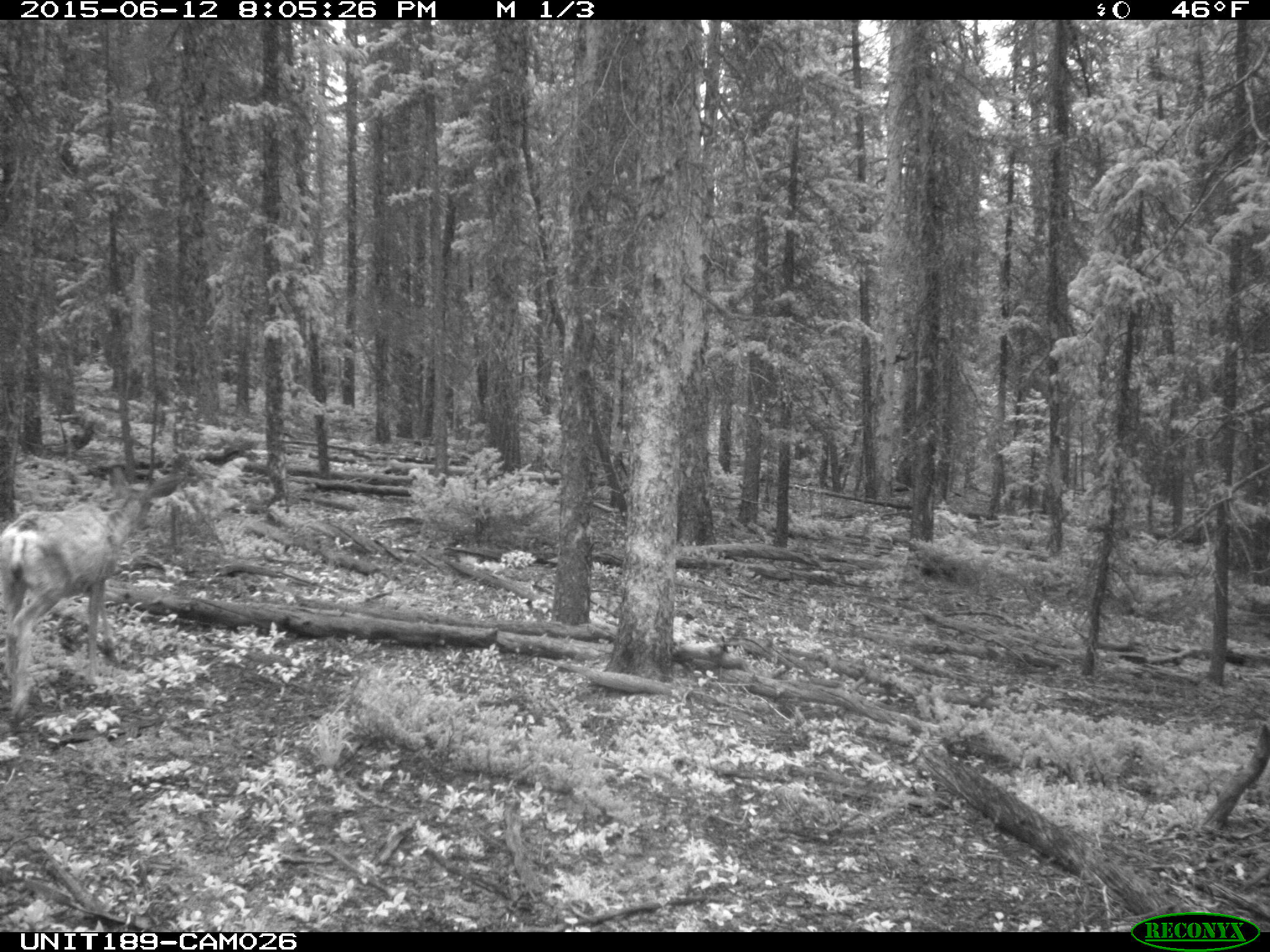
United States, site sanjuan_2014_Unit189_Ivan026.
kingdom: Animalia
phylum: Chordata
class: Mammalia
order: Artiodactyla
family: Cervidae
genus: Odocoileus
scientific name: Odocoileus hemionus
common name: mule deer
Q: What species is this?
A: Odocoileus hemionus (mule deer).